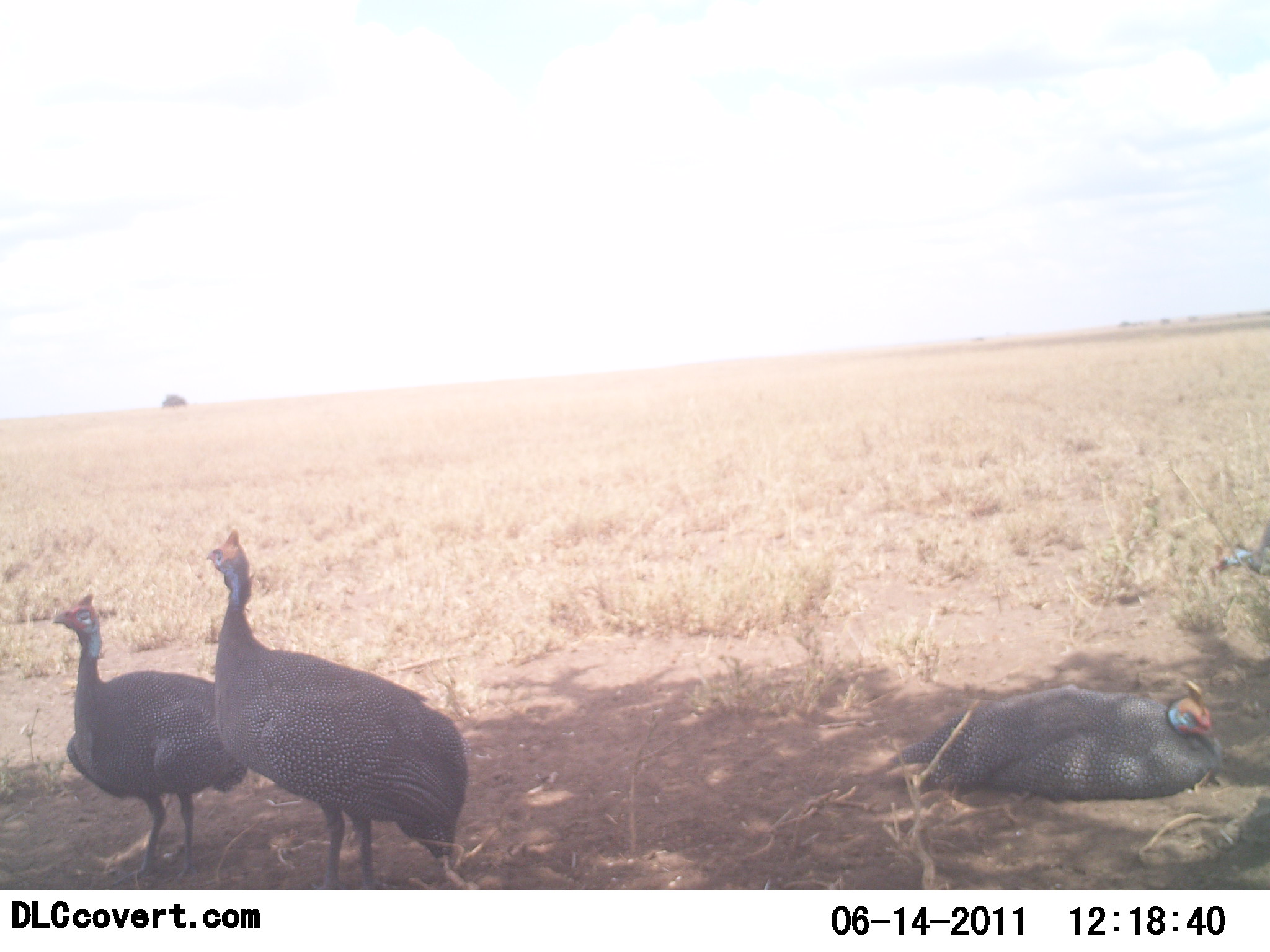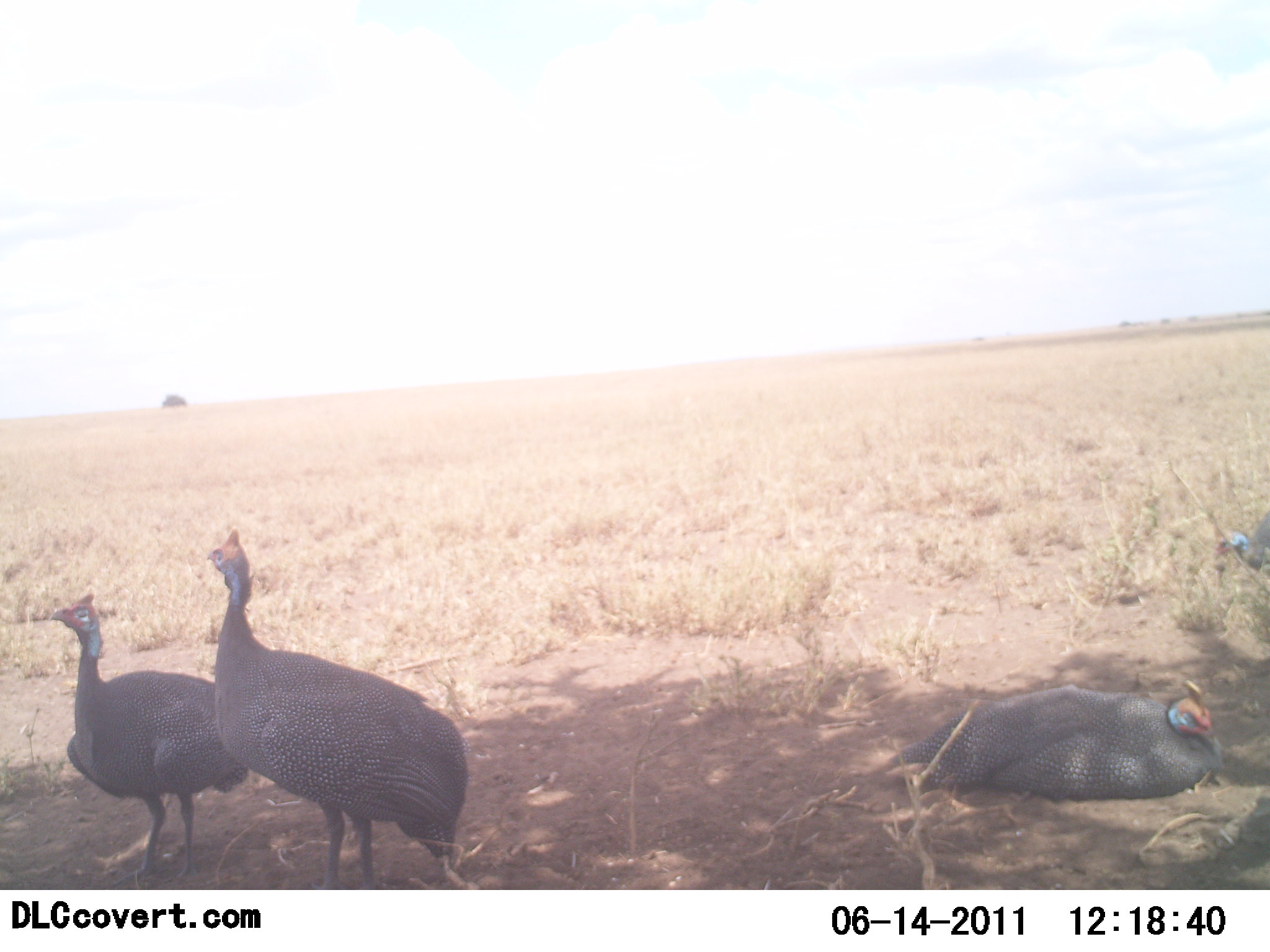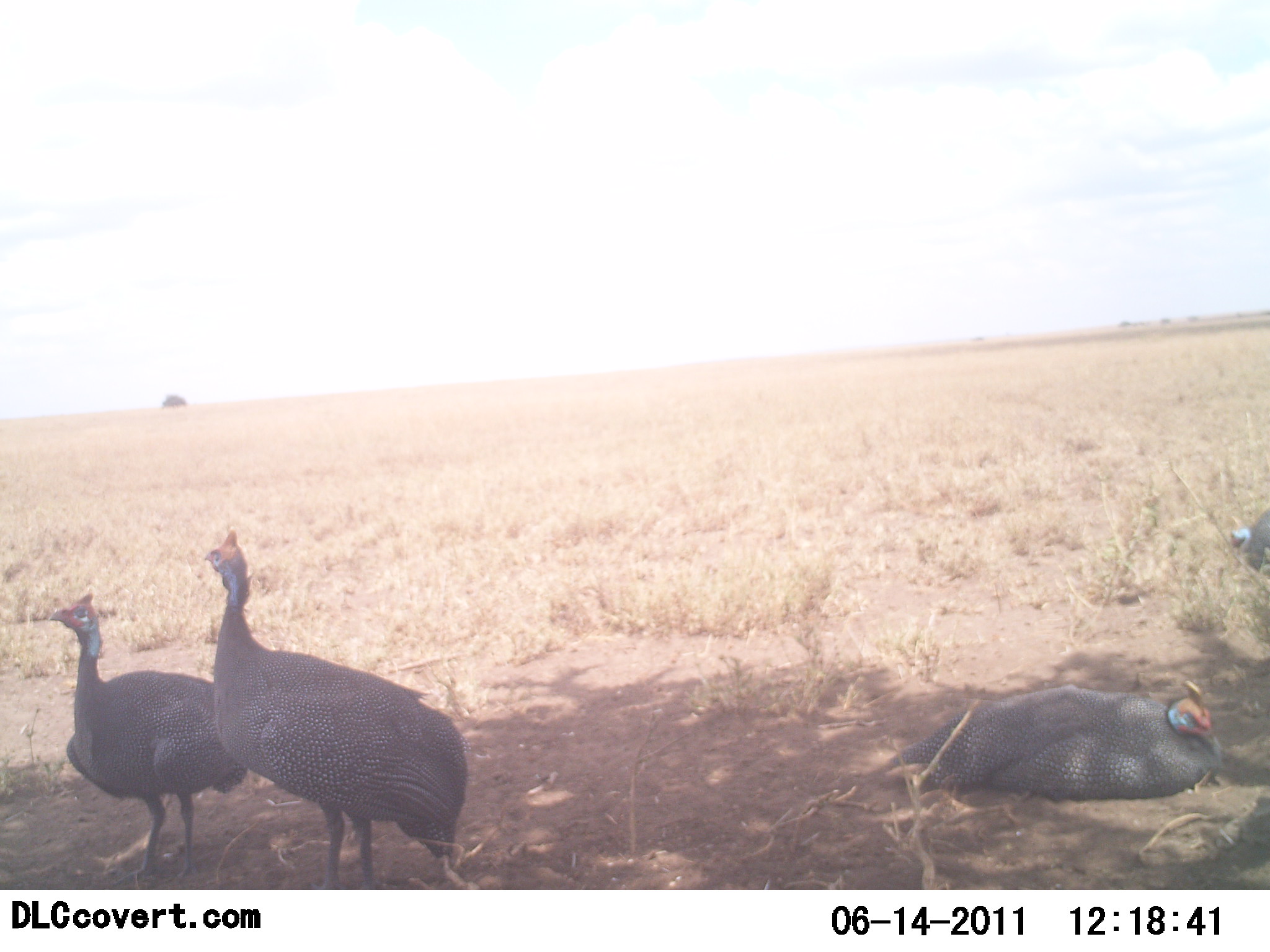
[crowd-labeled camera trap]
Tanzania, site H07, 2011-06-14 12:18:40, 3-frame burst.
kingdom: Animalia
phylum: Chordata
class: Aves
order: Galliformes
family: Numididae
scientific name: Numididae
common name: guinea fowl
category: guineafowl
Guineafowl (guinea fowl) (Numididae), count 4. Behavior (volunteer vote fractions): standing 82%, resting 100%, moving 0%, interacting 0%. Young present (vote fraction): 0%. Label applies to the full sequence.